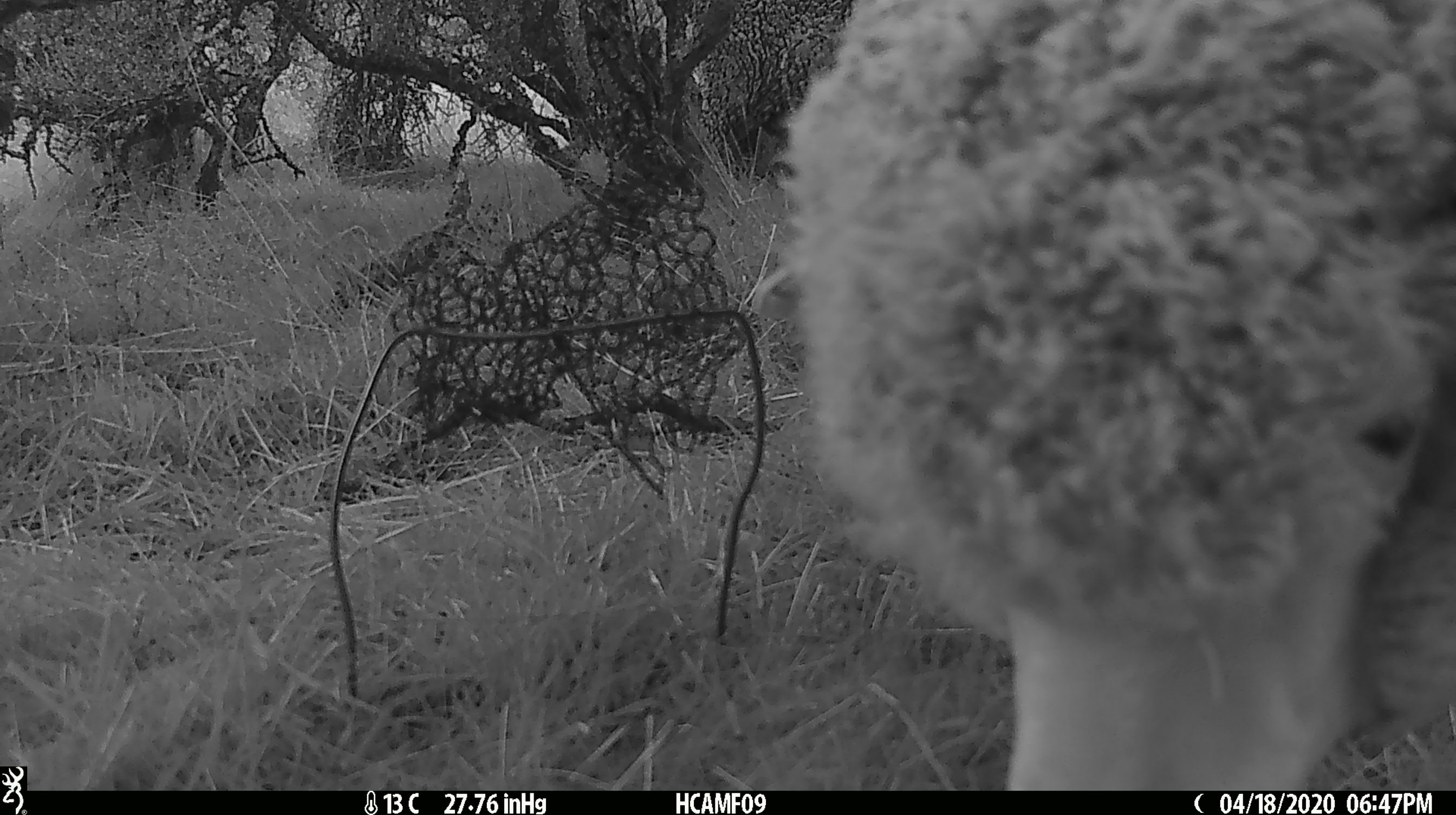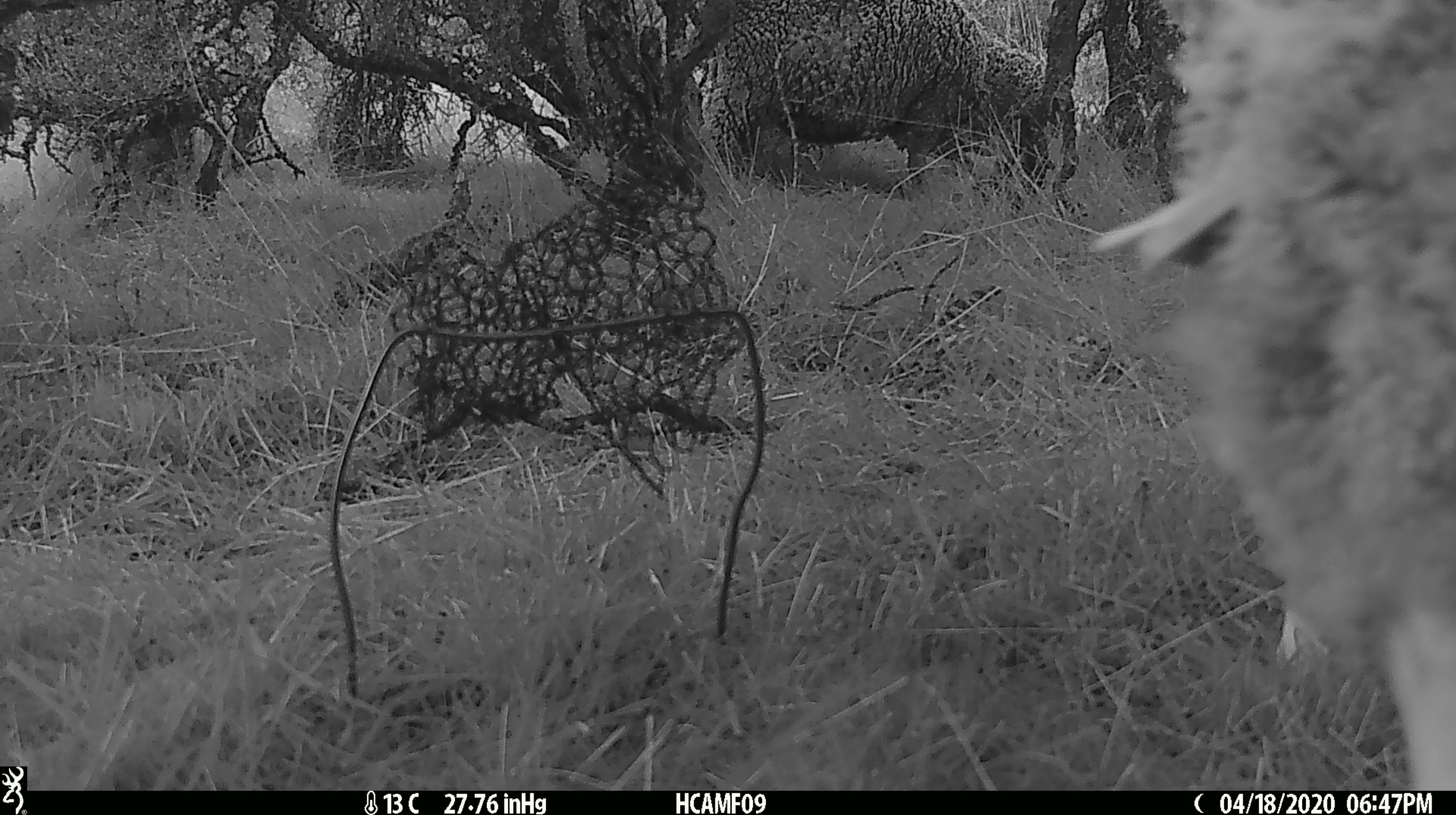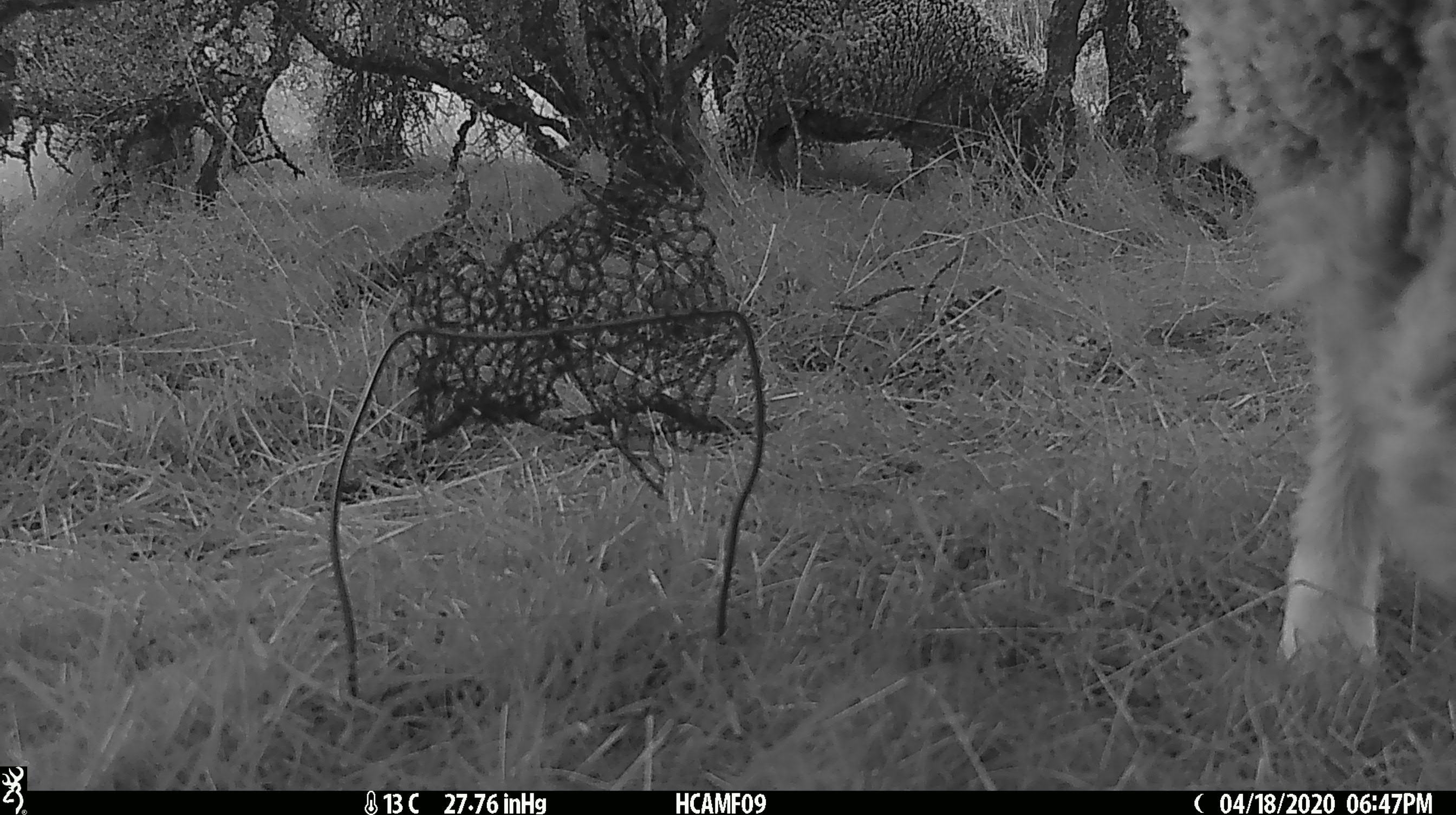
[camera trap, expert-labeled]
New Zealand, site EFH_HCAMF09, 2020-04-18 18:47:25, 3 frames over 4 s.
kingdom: Animalia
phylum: Chordata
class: Mammalia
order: Artiodactyla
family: Bovidae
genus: Ovis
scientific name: Ovis aries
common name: domestic sheep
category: sheep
Sheep (domestic sheep) (Ovis aries).